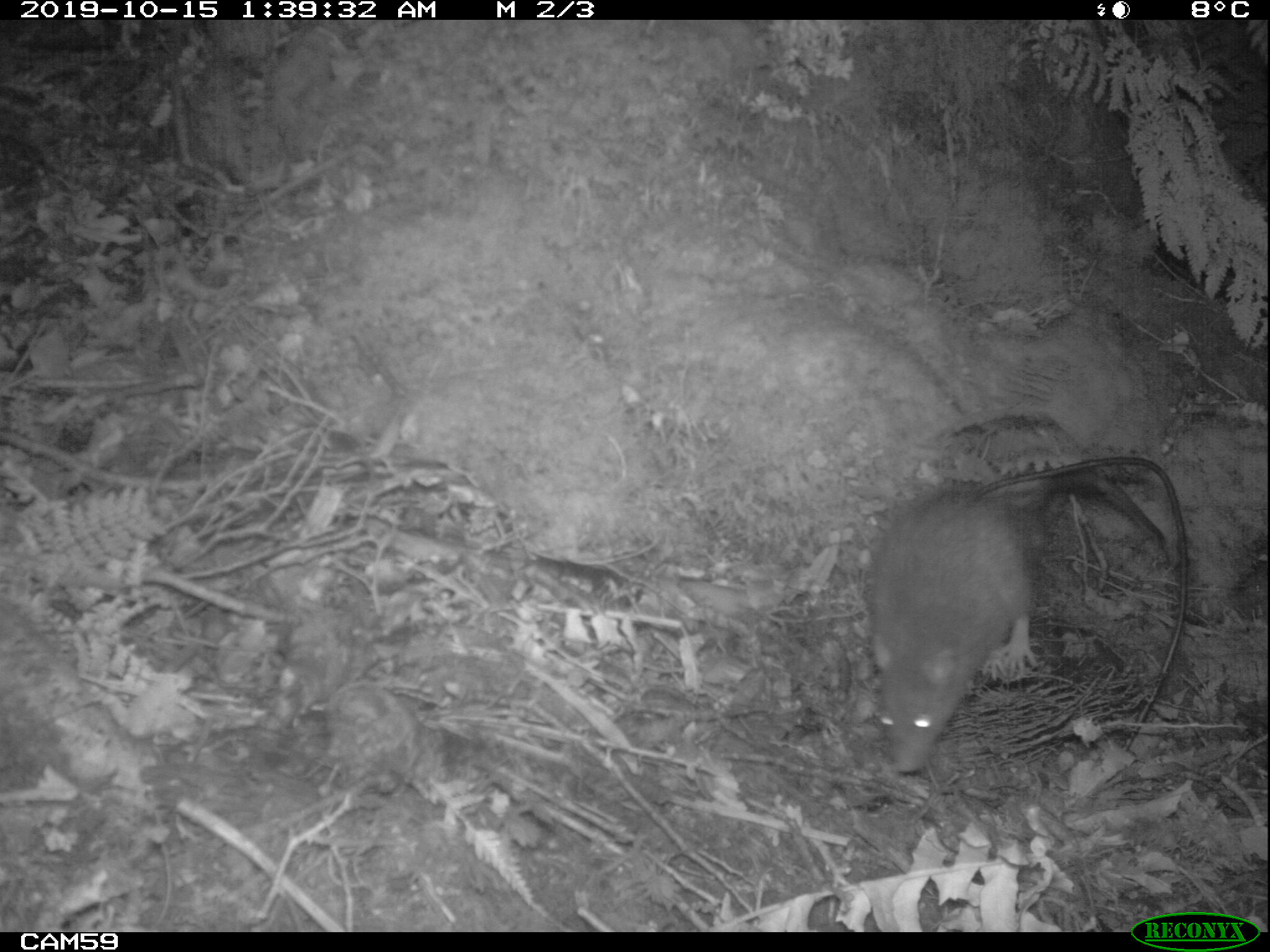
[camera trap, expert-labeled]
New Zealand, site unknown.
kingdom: Animalia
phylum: Chordata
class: Mammalia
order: Rodentia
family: Muridae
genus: Rattus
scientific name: Rattus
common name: rat